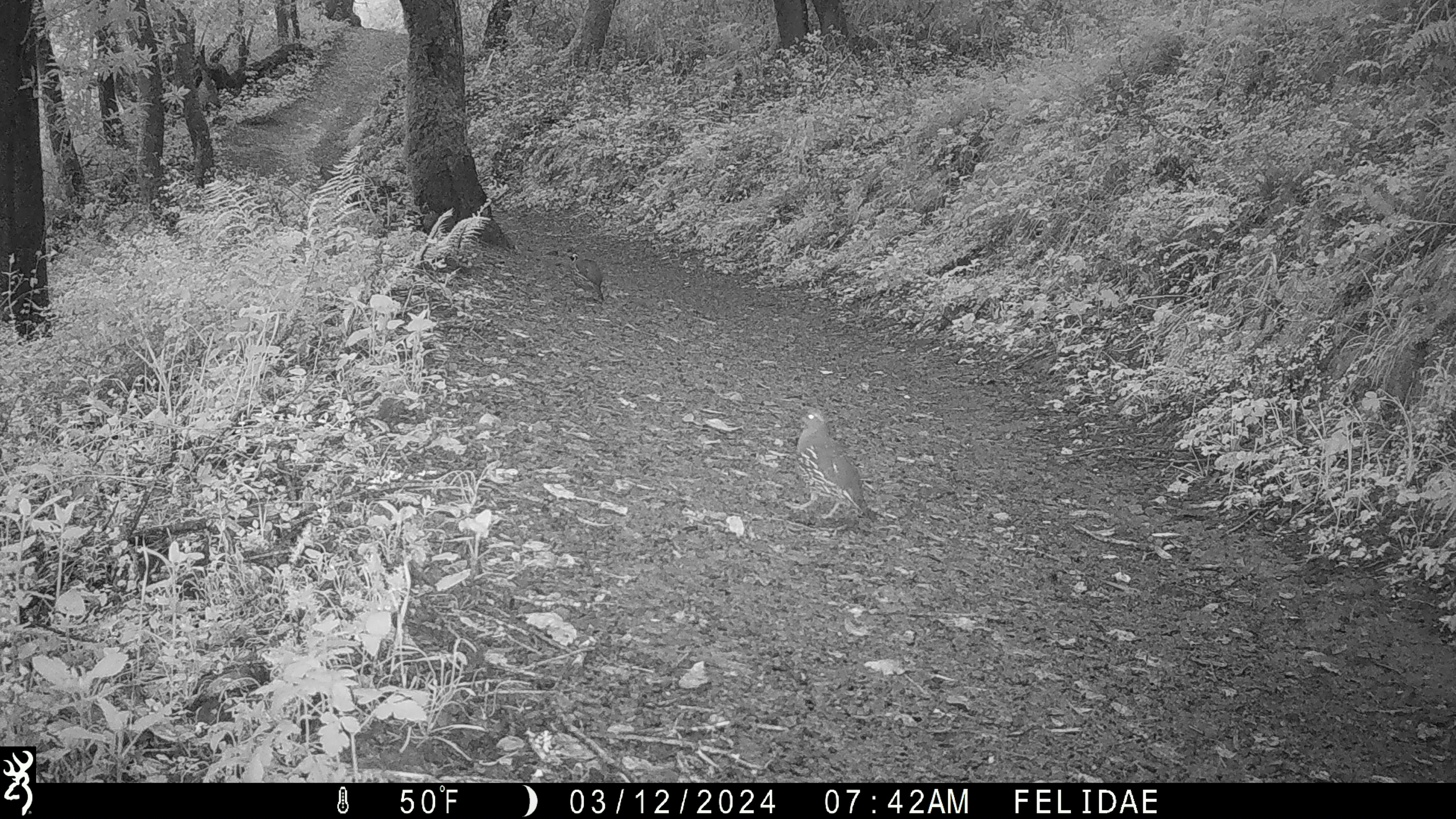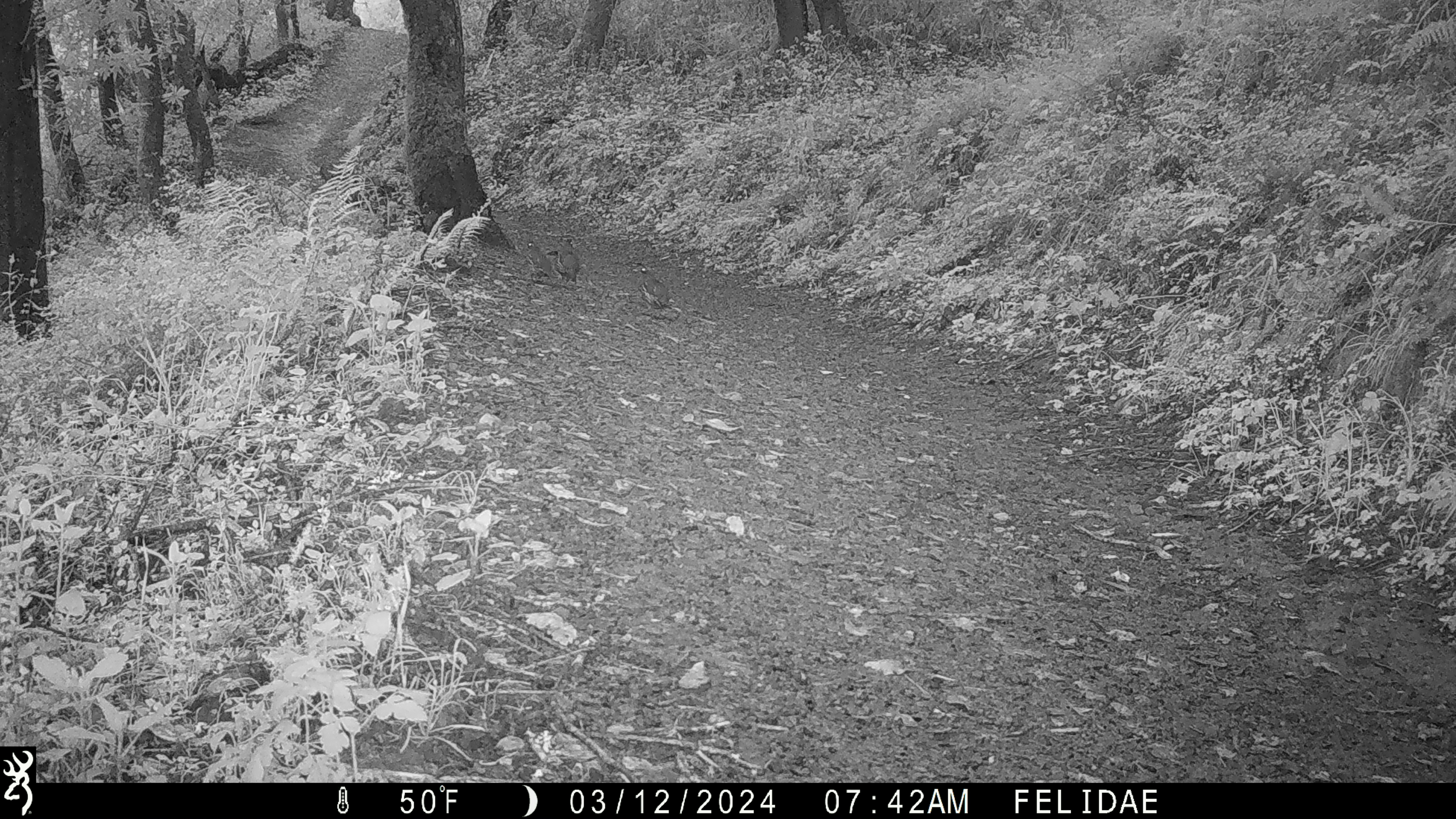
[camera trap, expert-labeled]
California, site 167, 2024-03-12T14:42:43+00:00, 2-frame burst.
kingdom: Animalia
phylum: Chordata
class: Aves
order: Galliformes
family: Odontophoridae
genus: Callipepla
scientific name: Callipepla californica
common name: california quail